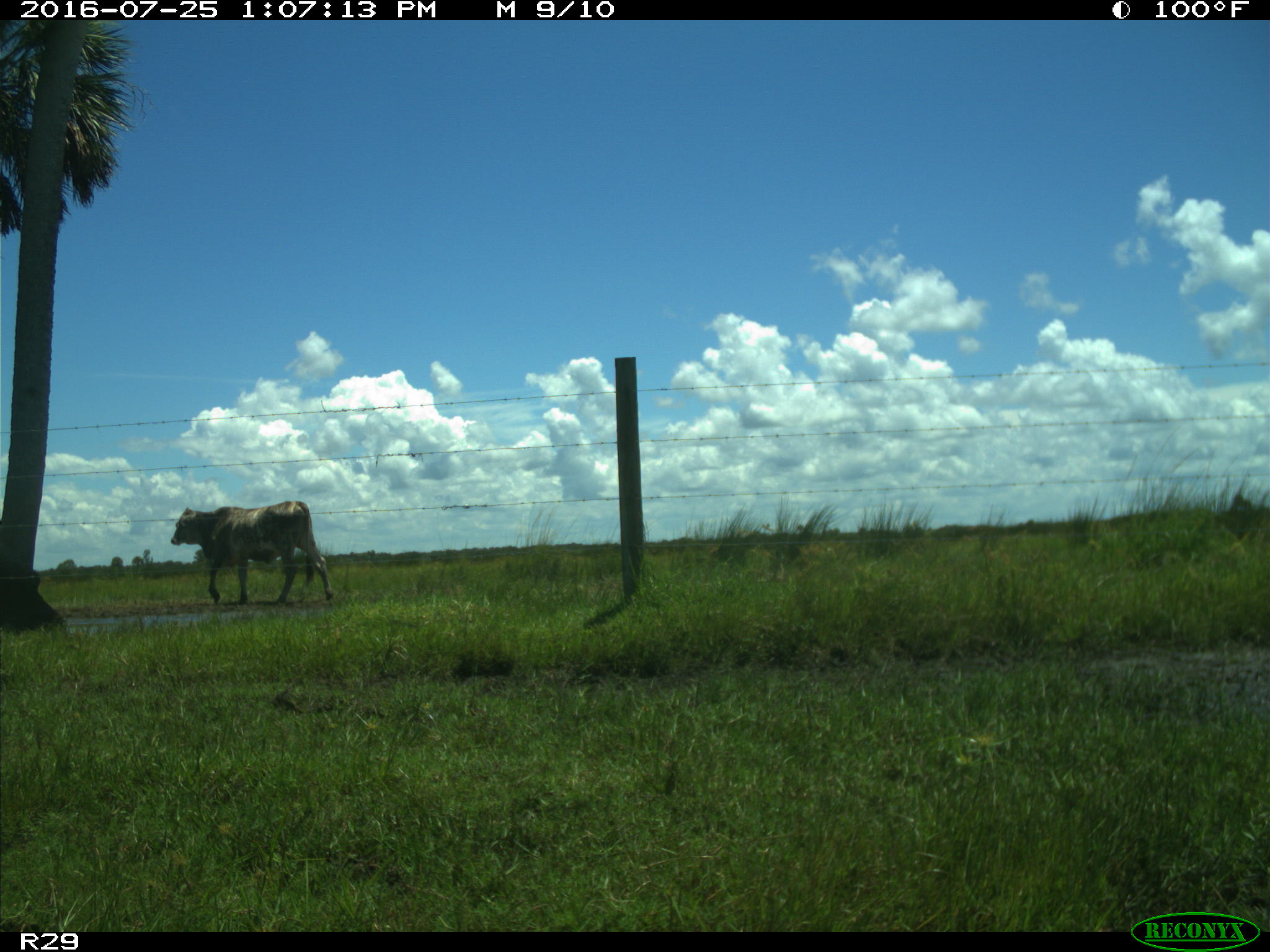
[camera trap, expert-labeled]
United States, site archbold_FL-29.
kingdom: Animalia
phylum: Chordata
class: Mammalia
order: Artiodactyla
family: Bovidae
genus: Bos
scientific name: Bos taurus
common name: domestic cow